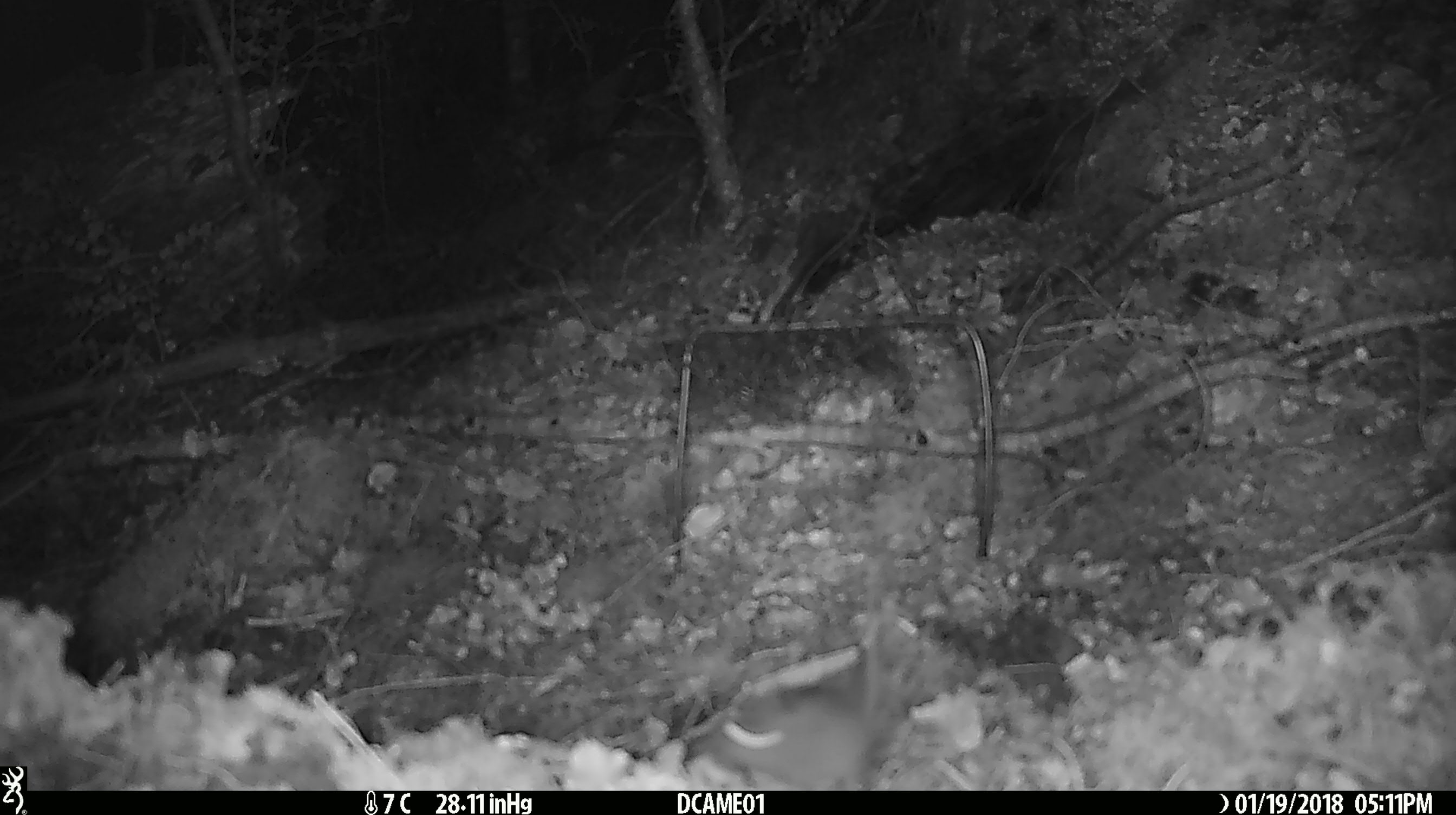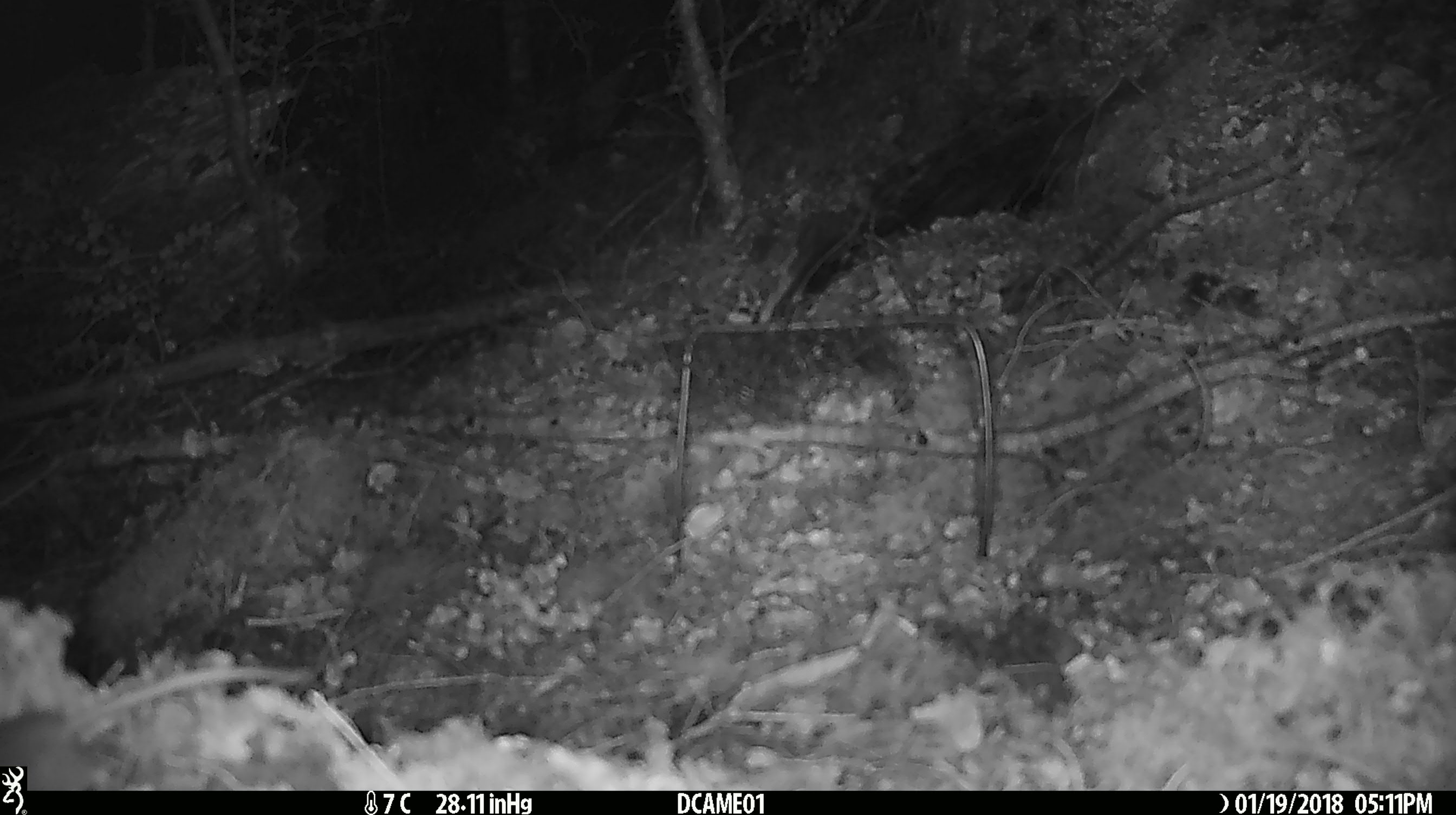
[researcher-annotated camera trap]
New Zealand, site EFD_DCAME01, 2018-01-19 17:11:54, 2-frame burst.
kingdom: Animalia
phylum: Chordata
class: Mammalia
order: Rodentia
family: Muridae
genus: Mus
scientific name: Mus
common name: mouse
Mouse (Mus).